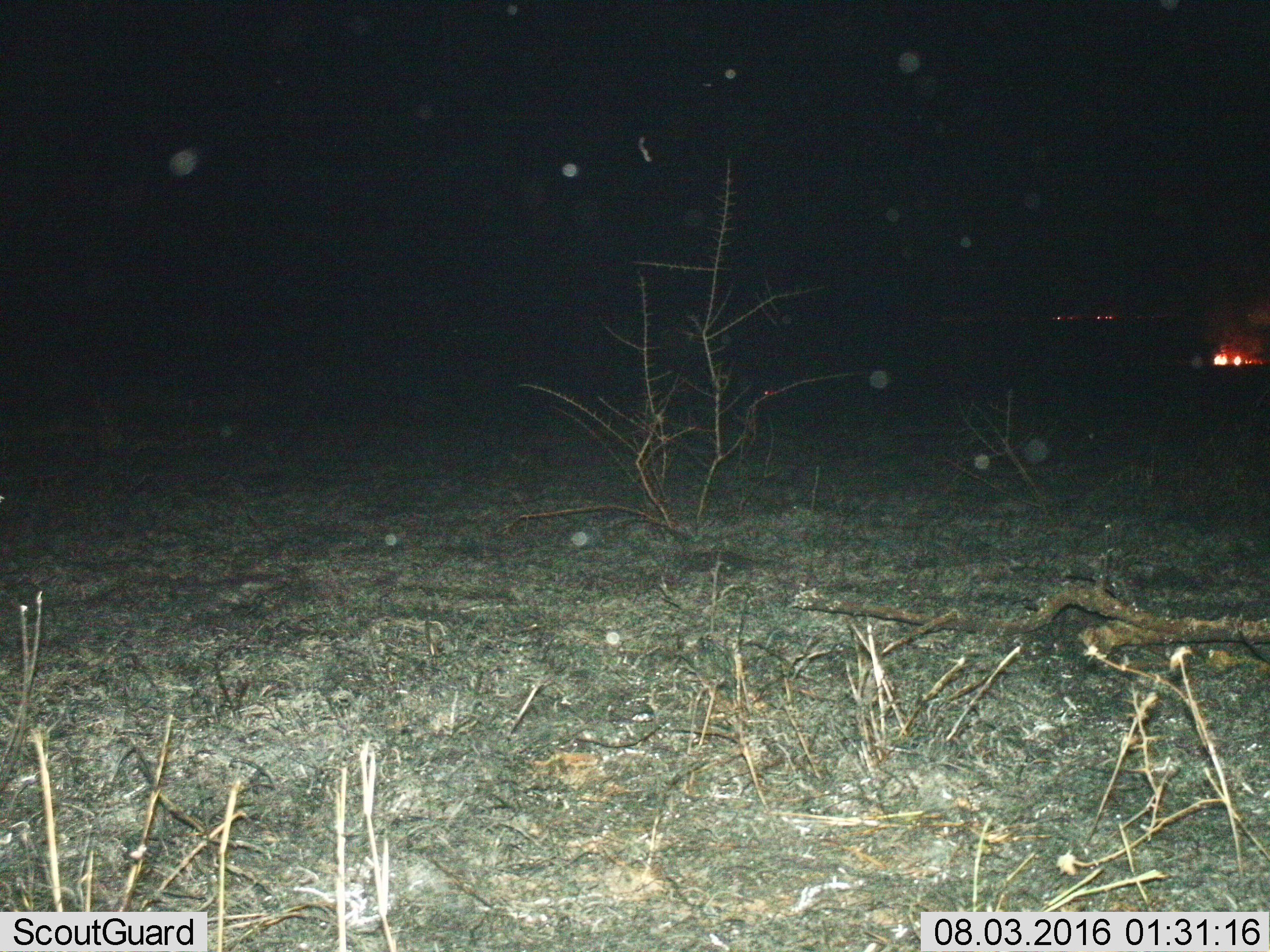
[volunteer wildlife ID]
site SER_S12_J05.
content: unidentified animal